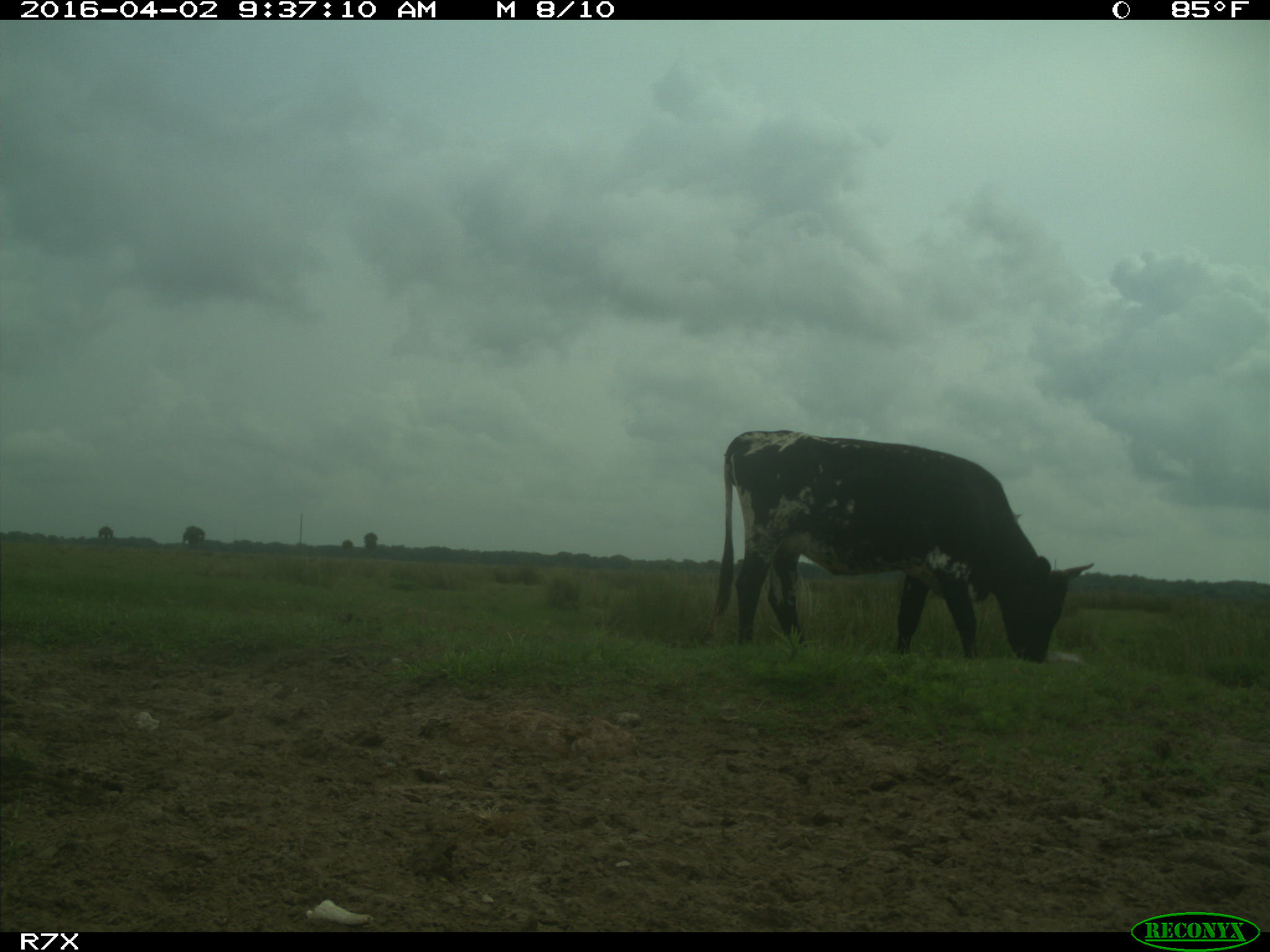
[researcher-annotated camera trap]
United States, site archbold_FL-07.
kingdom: Animalia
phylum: Chordata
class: Mammalia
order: Artiodactyla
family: Bovidae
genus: Bos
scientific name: Bos taurus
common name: domestic cow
Bos taurus (domestic cow).